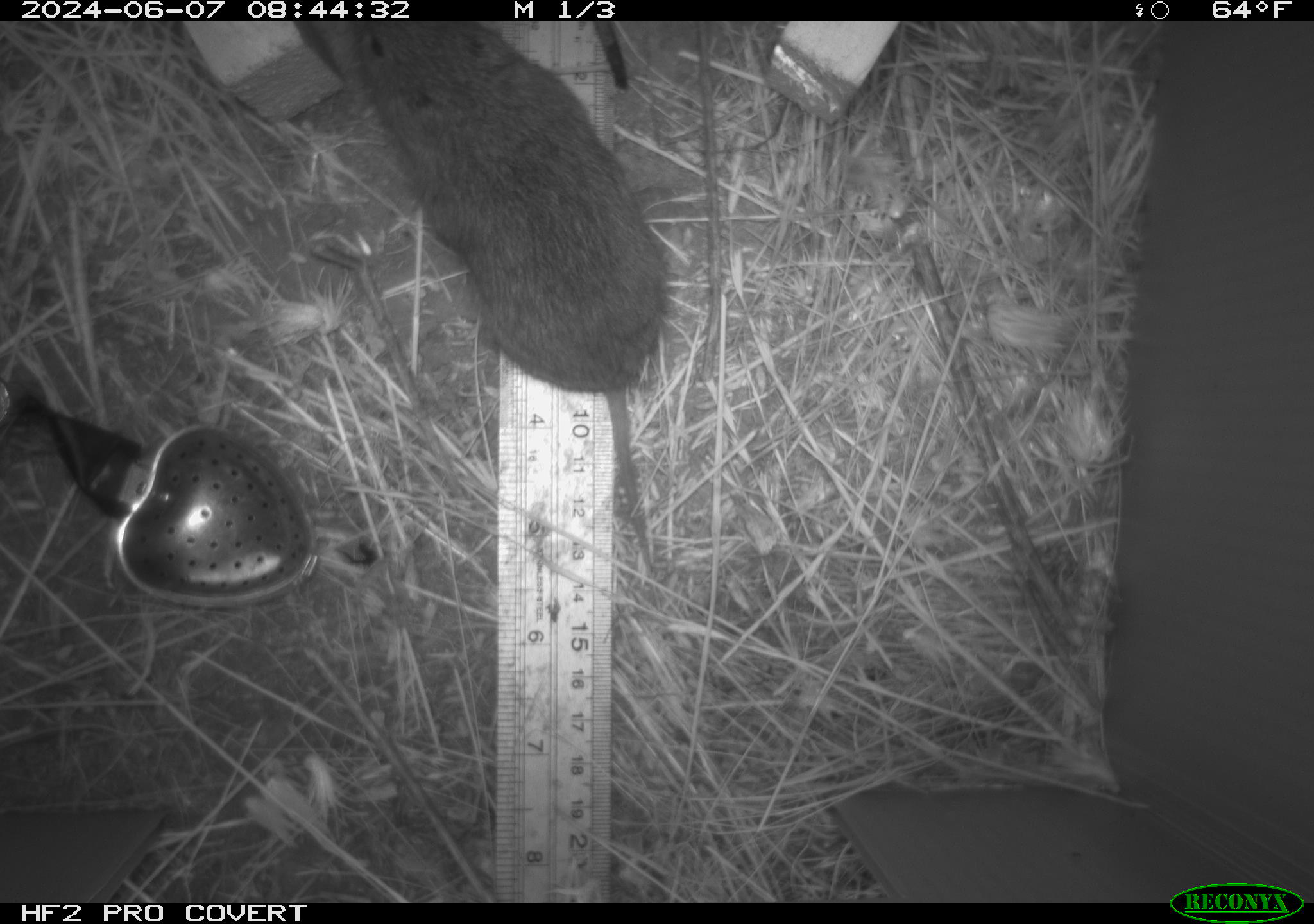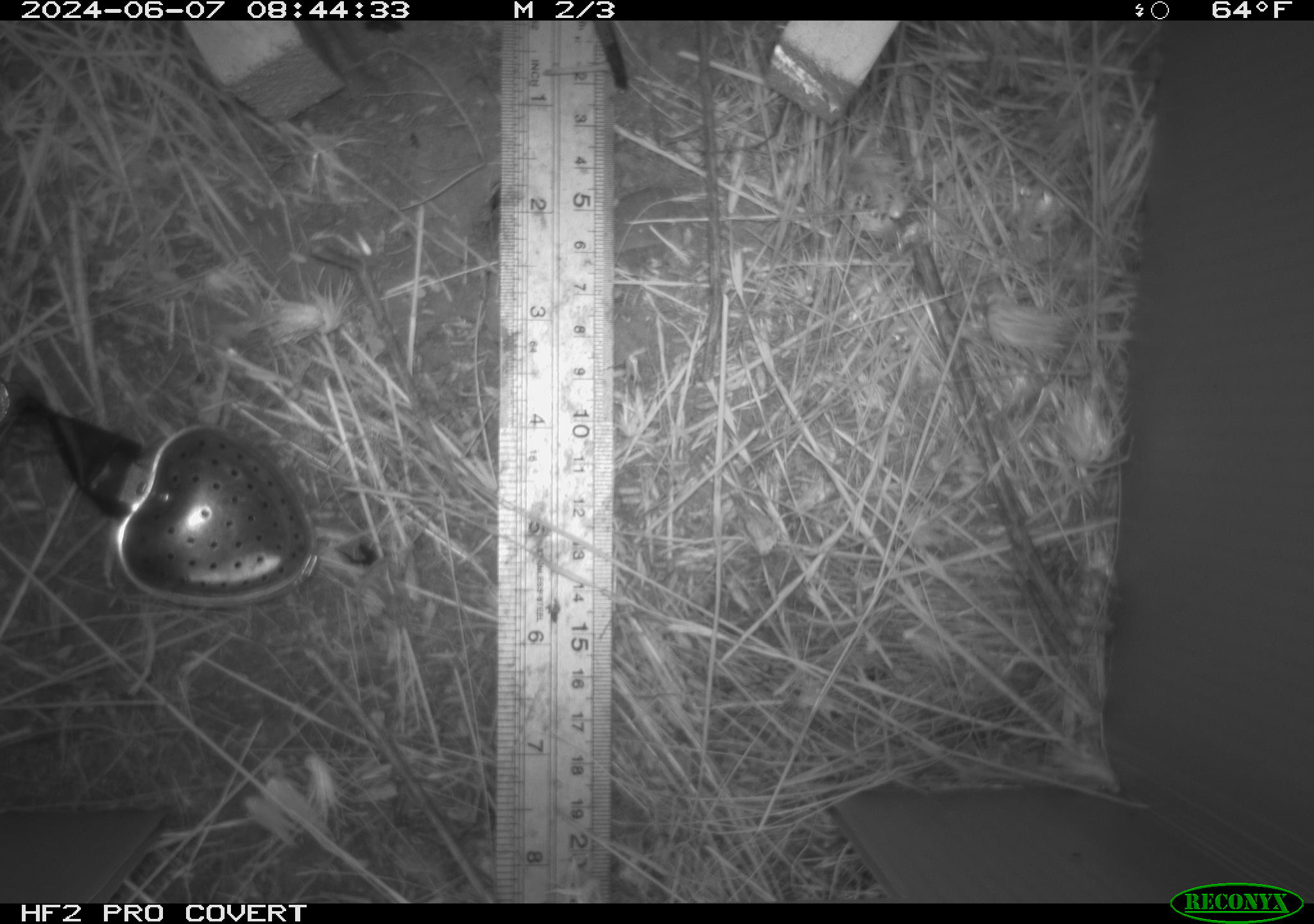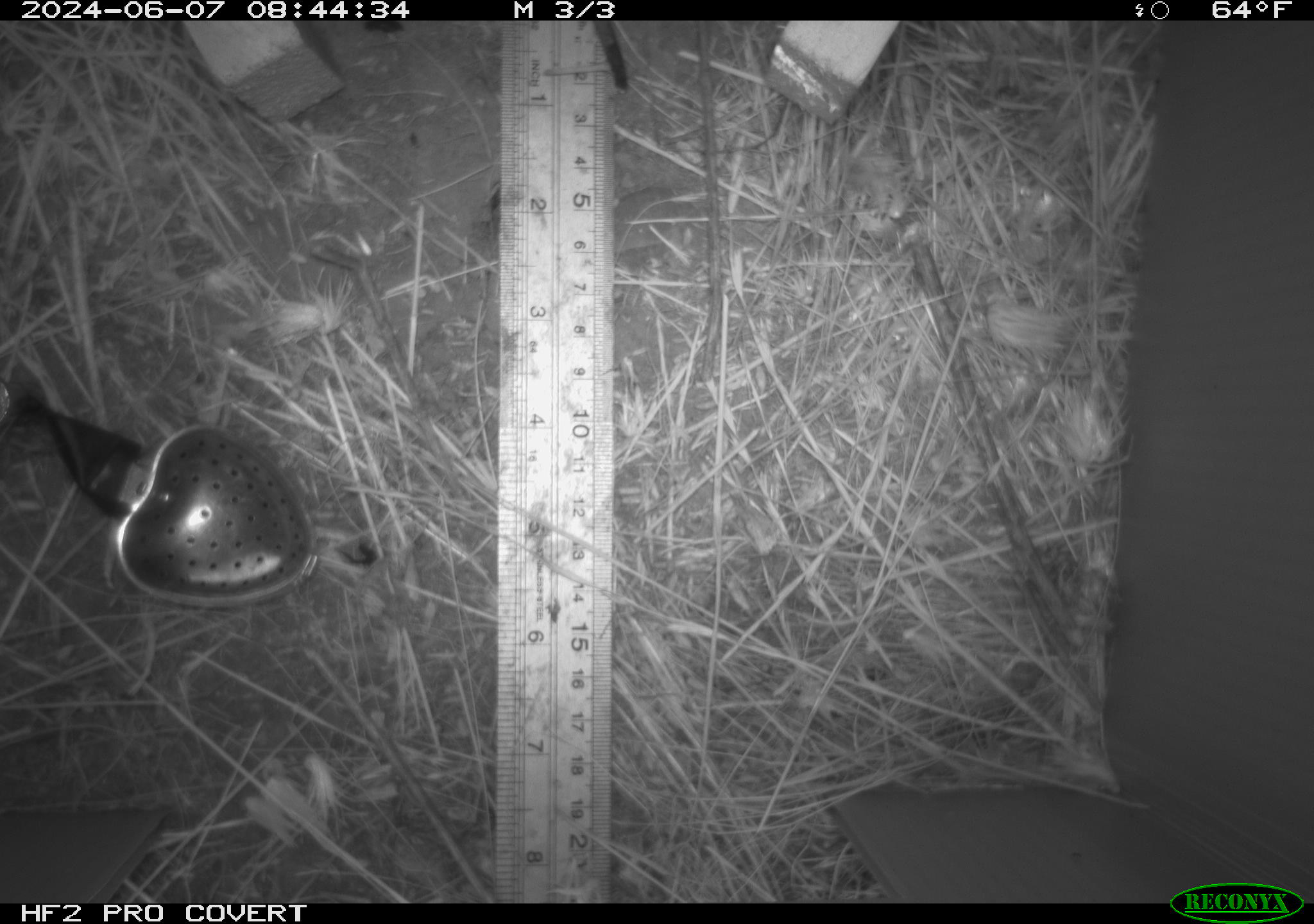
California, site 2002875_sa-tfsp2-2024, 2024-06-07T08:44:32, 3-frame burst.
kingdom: Animalia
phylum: Chordata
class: Mammalia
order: Rodentia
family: Cricetidae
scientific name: Arvicolinae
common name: voles, lemmings, and muskrats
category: arvicolinae subfamily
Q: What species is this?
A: Arvicolinae subfamily (voles, lemmings, and muskrats) (Arvicolinae).